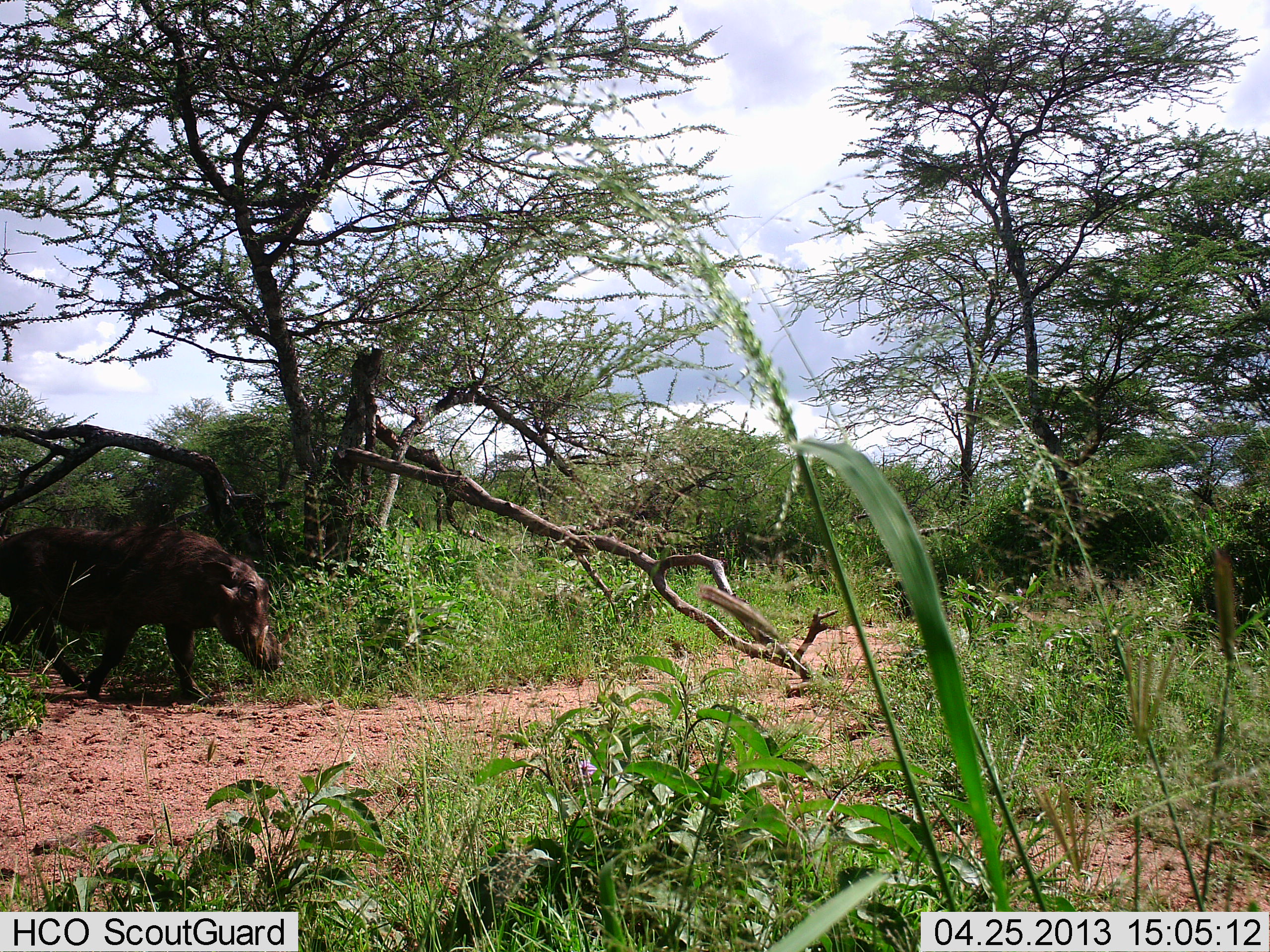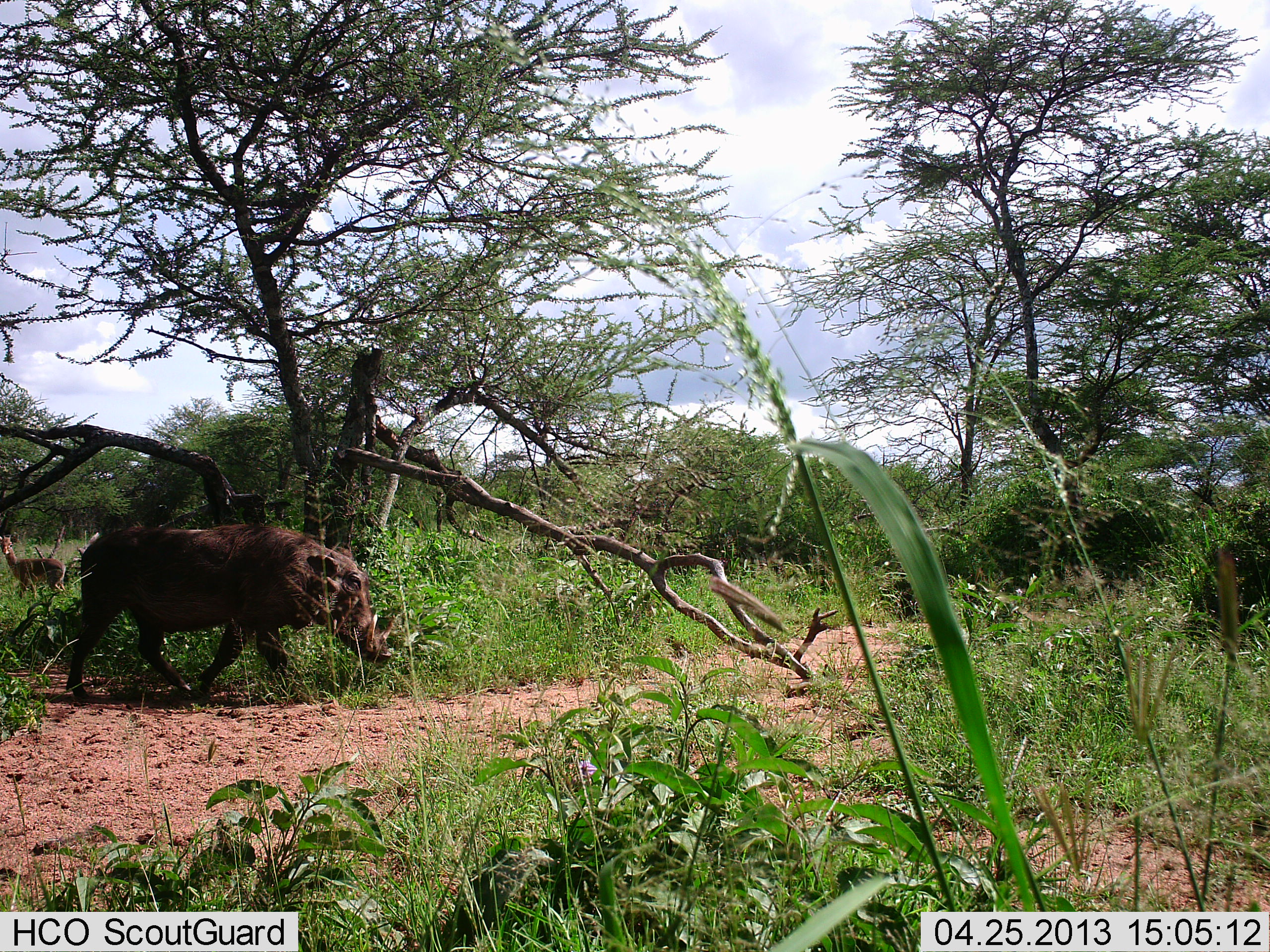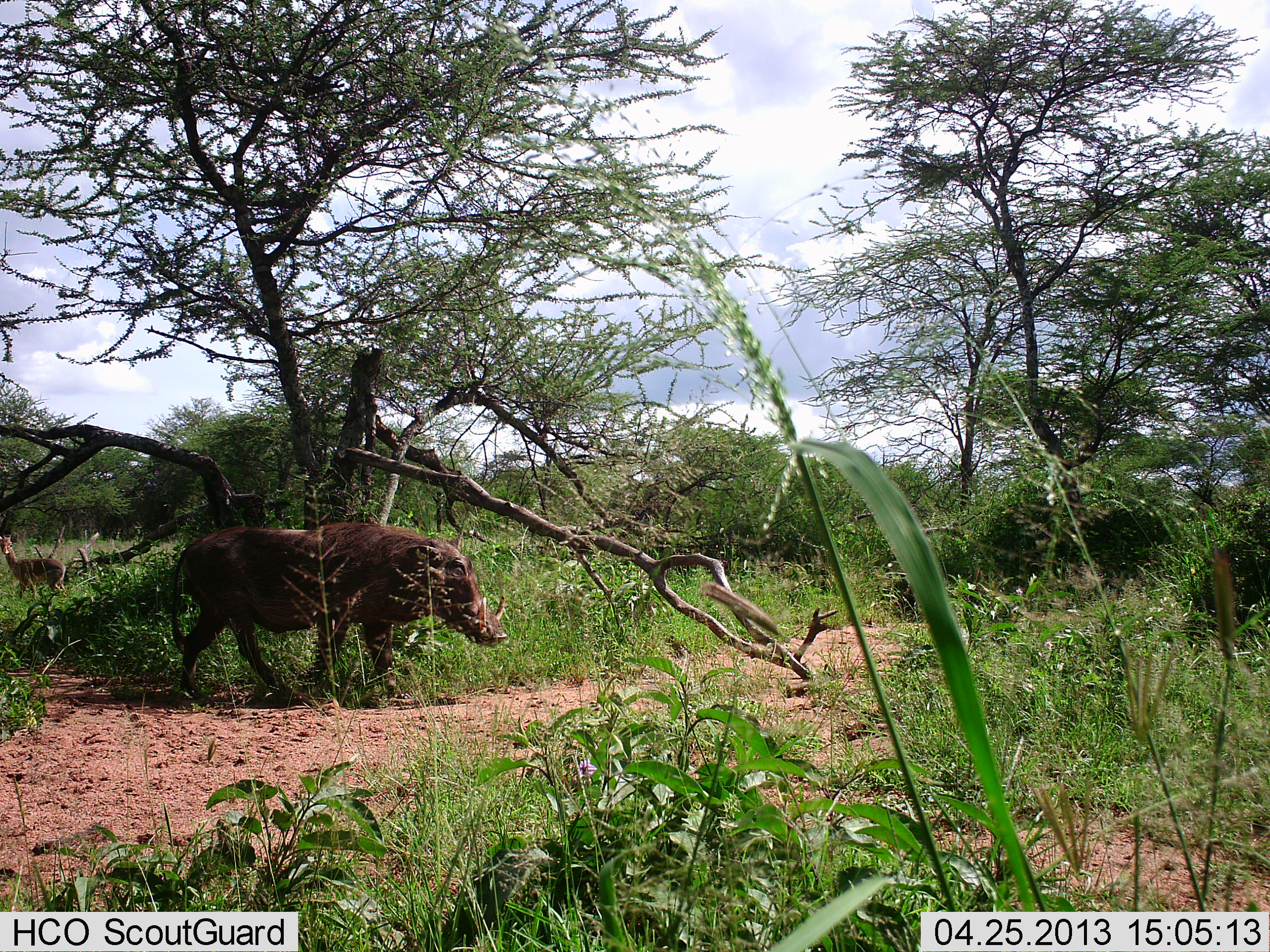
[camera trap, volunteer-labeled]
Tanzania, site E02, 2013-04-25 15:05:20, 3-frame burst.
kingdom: Animalia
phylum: Chordata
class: Mammalia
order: Artiodactyla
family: Suidae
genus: Phacochoerus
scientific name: Phacochoerus africanus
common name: warthog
Warthog (Phacochoerus africanus), count 1. Behavior (volunteer vote fractions): standing 6%, resting 0%, moving 94%, interacting 0%. Young present (vote fraction): 0%. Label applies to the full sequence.